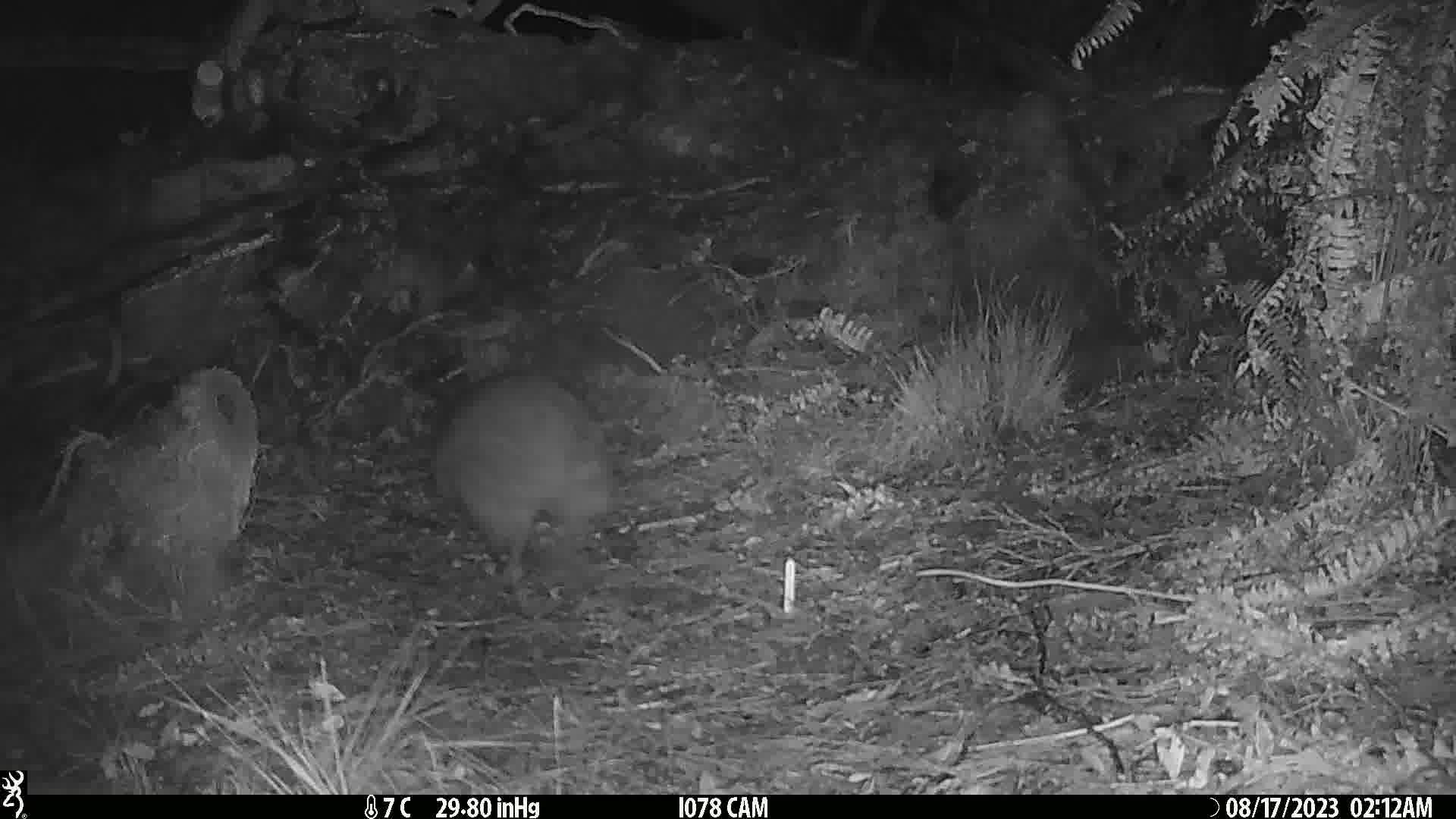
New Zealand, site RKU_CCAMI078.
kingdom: Animalia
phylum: Chordata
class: Aves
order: Apterygiformes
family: Apterygidae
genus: Apteryx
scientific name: Apteryx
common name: kiwi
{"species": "kiwi (Apteryx)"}